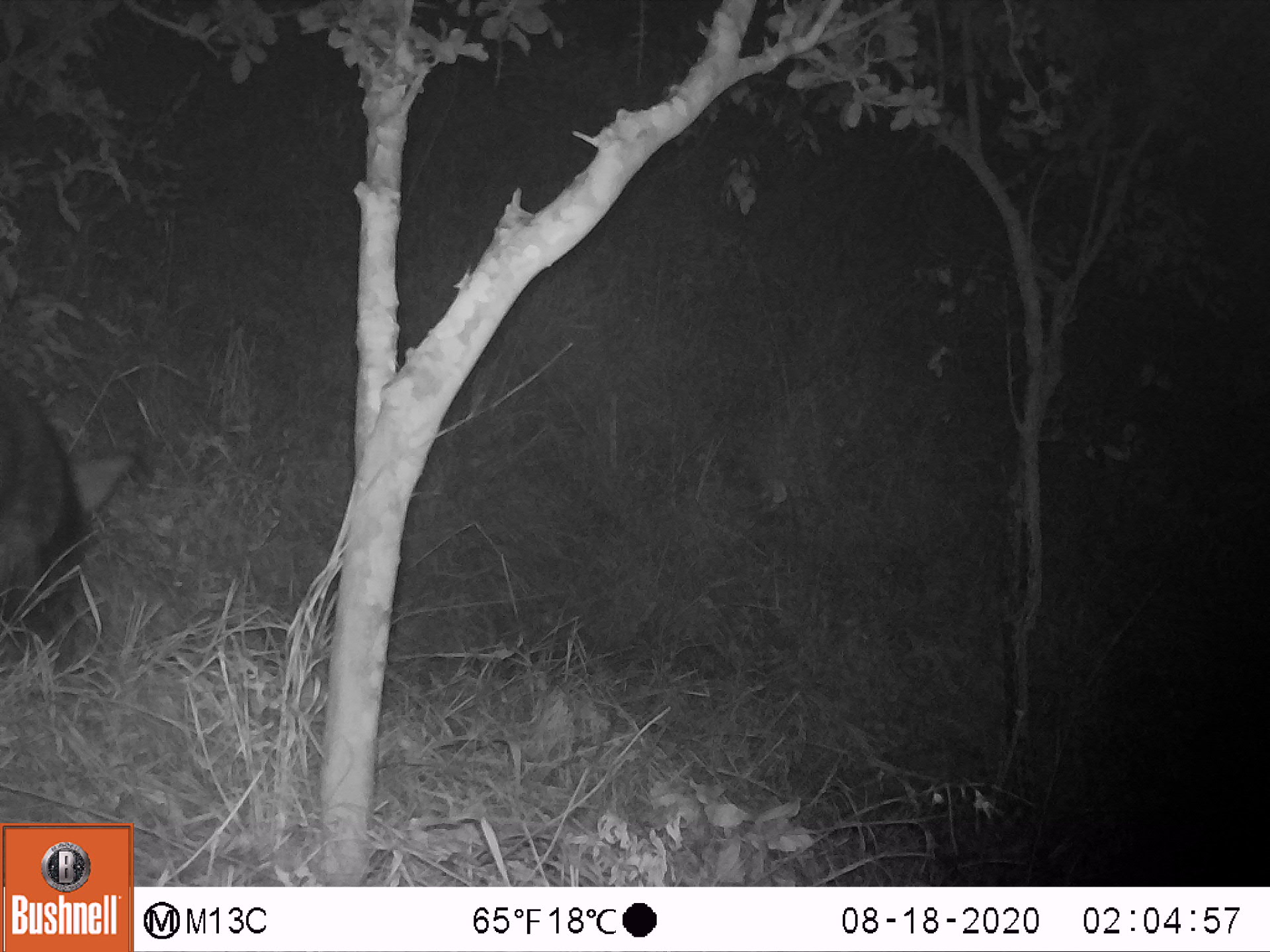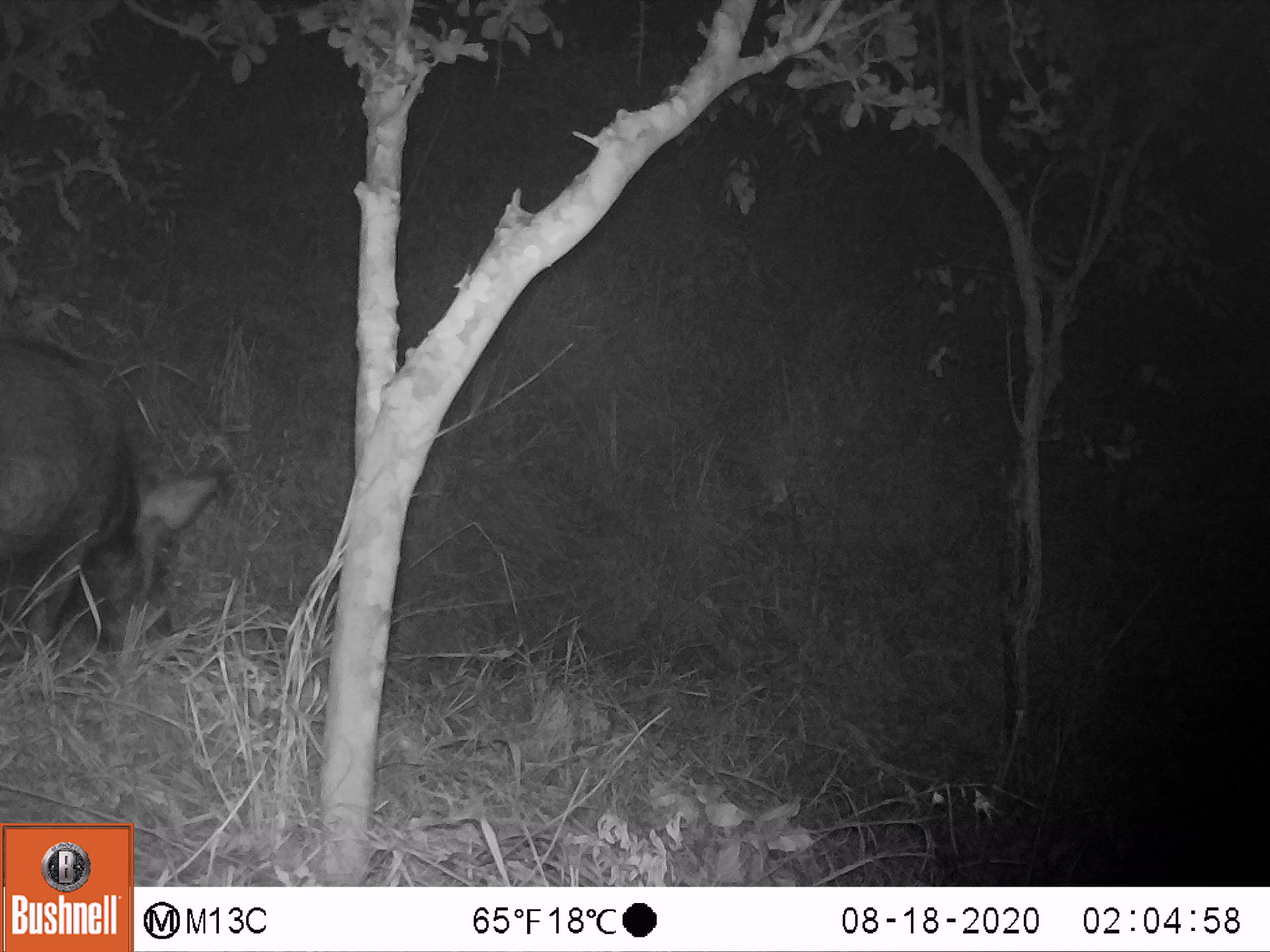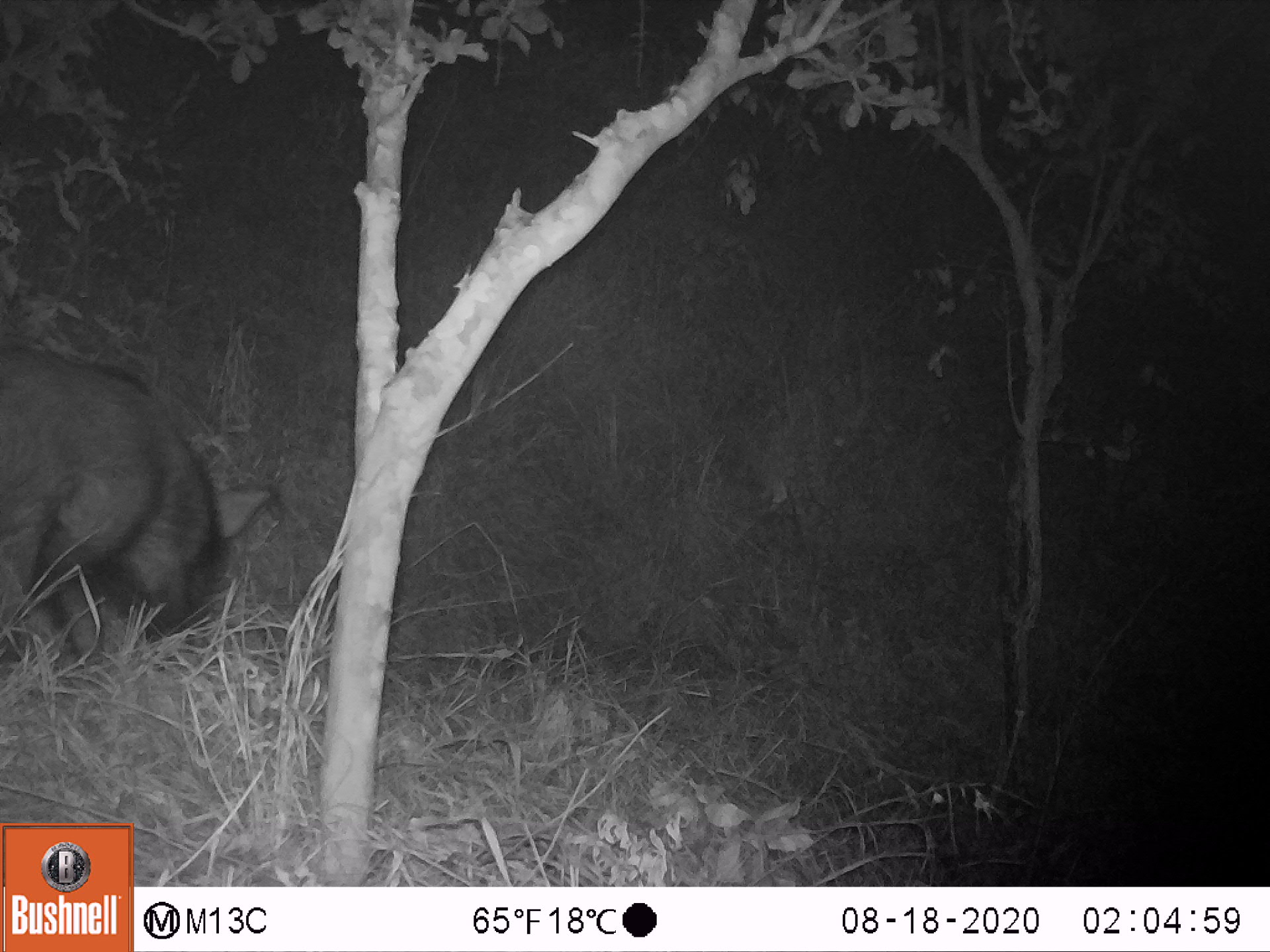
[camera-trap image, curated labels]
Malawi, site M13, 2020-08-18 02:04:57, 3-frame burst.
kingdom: Animalia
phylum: Chordata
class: Mammalia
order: Artiodactyla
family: Suidae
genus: Potamochoerus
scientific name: Potamochoerus larvatus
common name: bushpig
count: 1